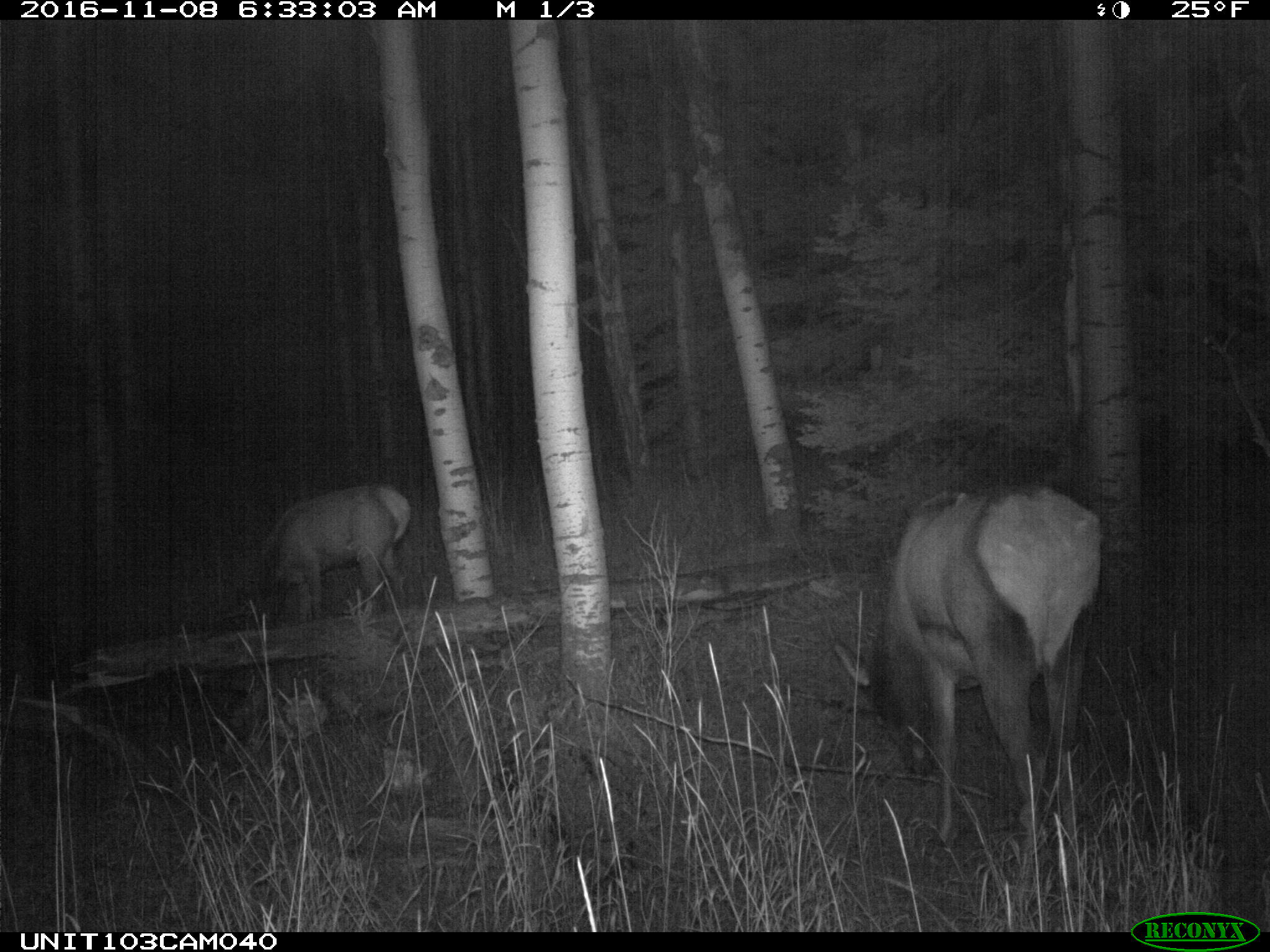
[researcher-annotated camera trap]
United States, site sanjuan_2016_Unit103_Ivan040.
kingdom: Animalia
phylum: Chordata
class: Mammalia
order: Artiodactyla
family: Cervidae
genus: Cervus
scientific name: Cervus elaphus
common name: red deer